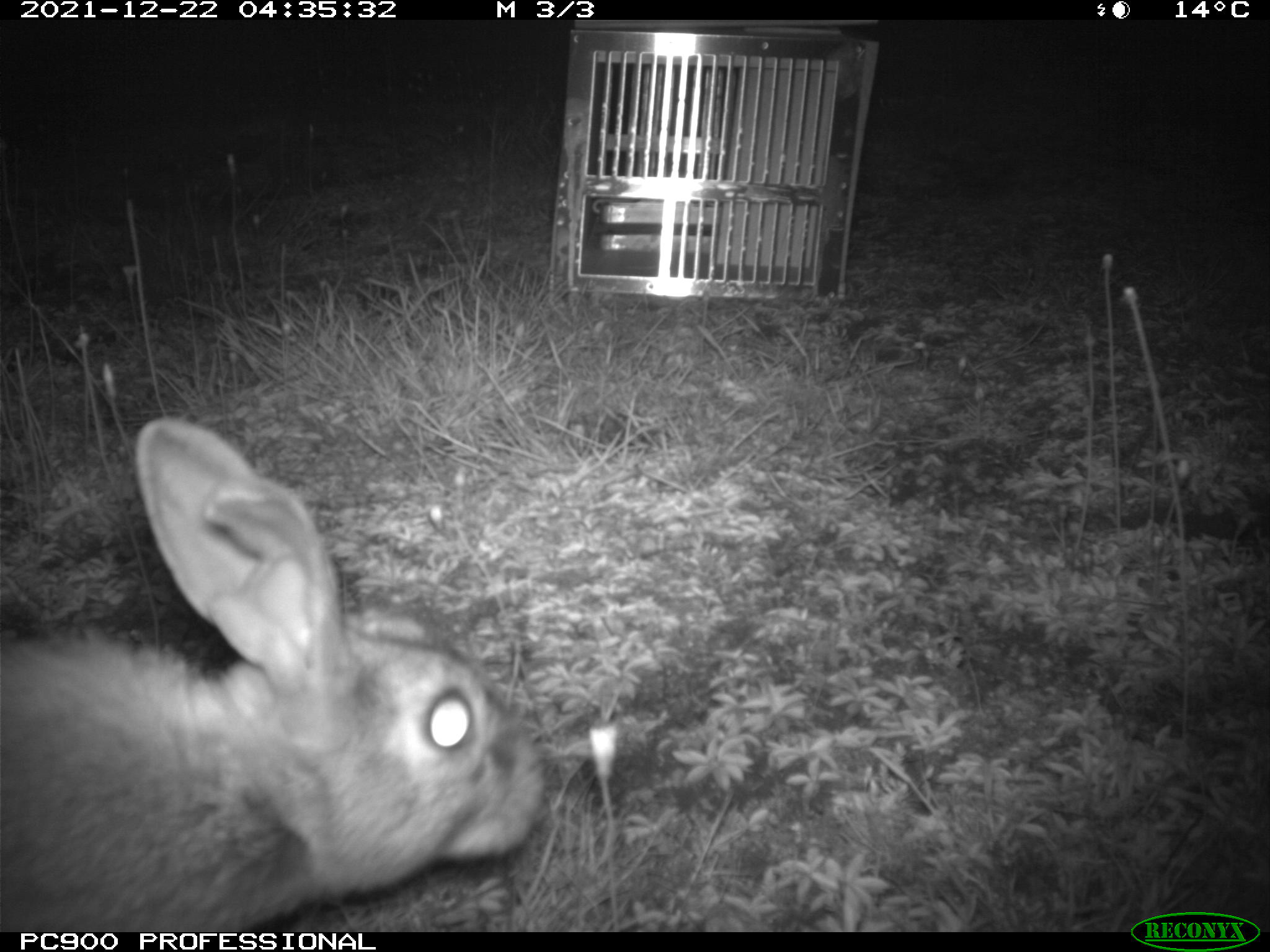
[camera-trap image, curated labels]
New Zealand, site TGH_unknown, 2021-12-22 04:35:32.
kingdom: Animalia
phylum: Chordata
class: Mammalia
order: Lagomorpha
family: Leporidae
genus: Oryctolagus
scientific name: Oryctolagus cuniculus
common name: european rabbit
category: rabbit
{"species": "rabbit (european rabbit) (Oryctolagus cuniculus)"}